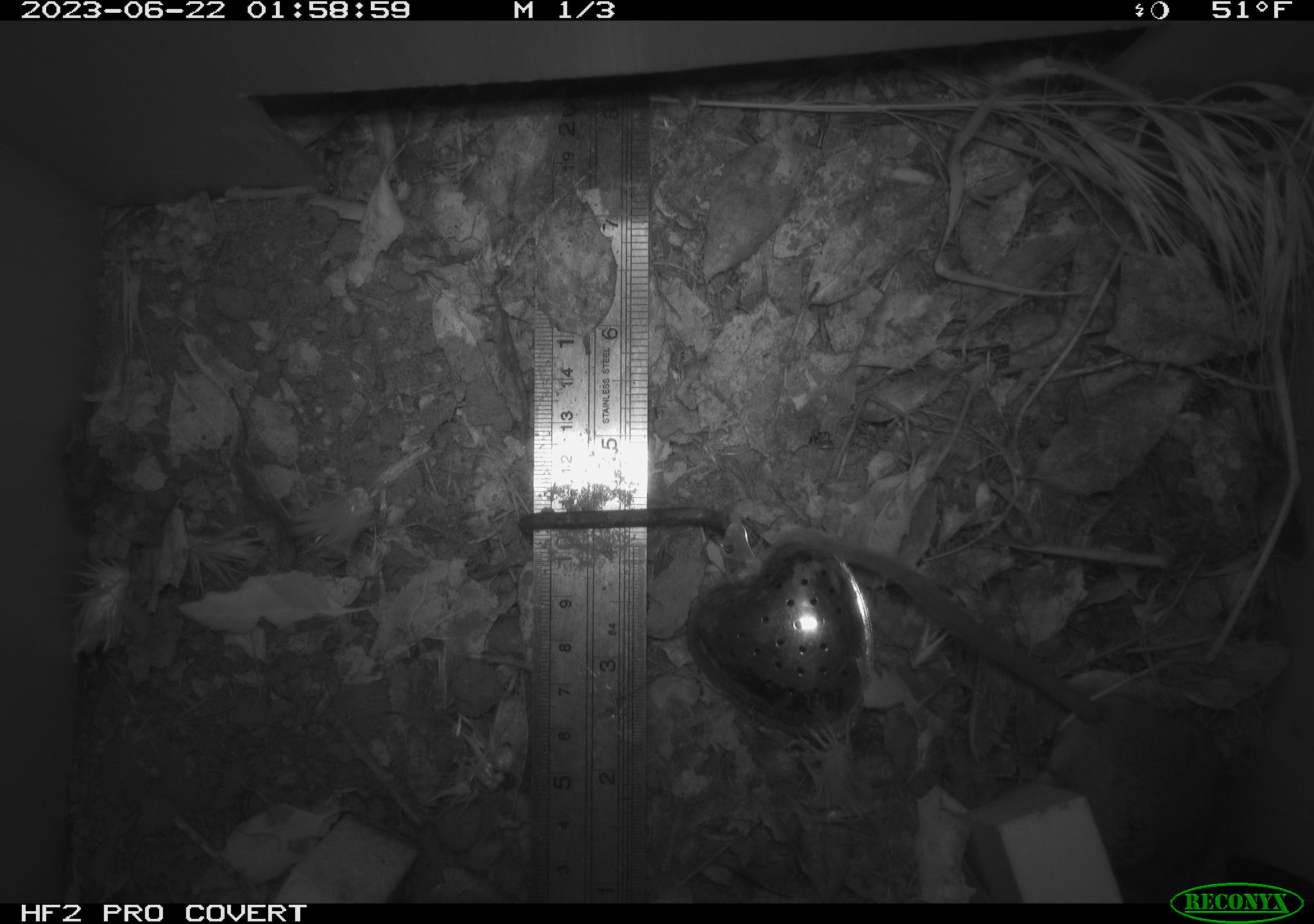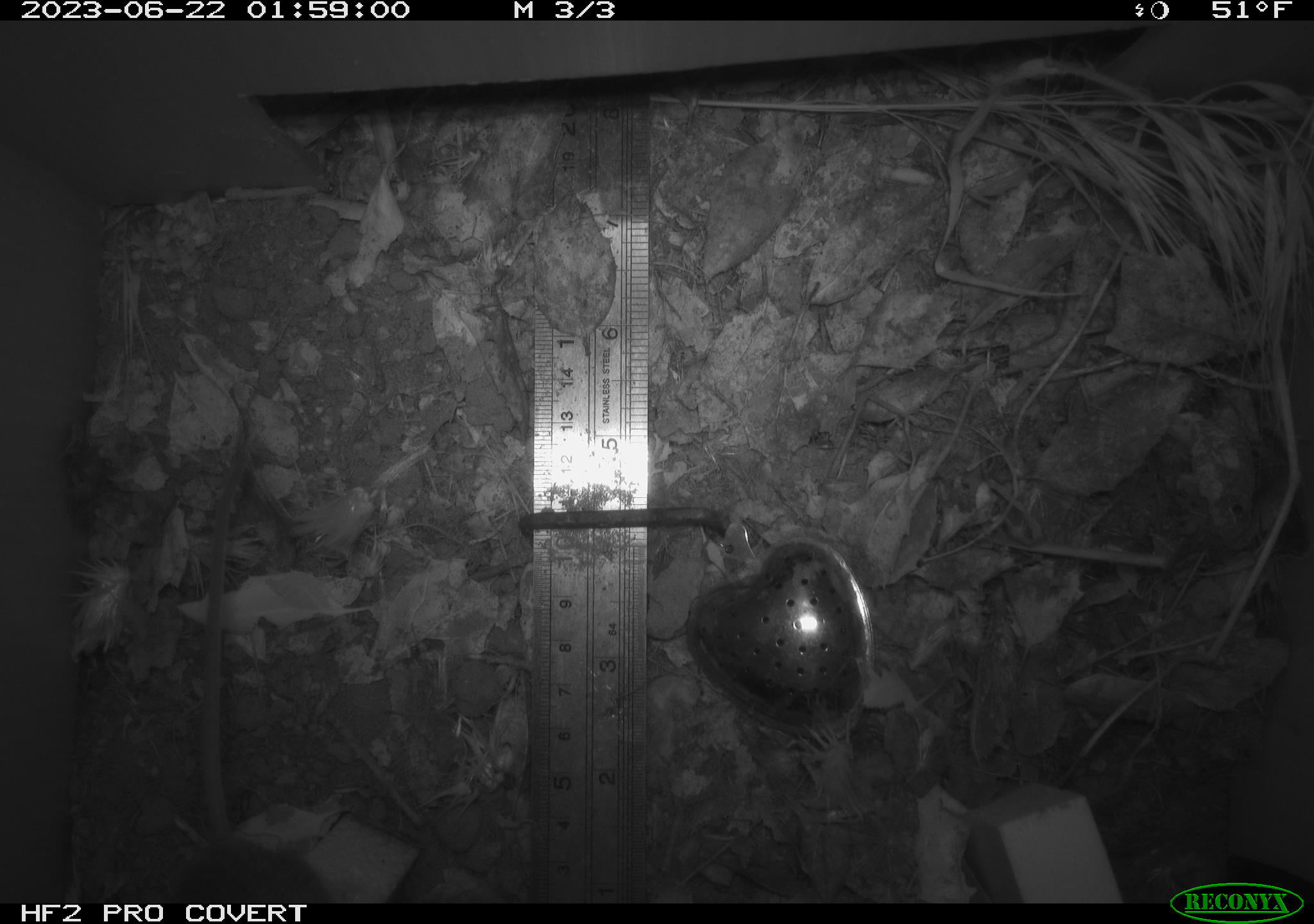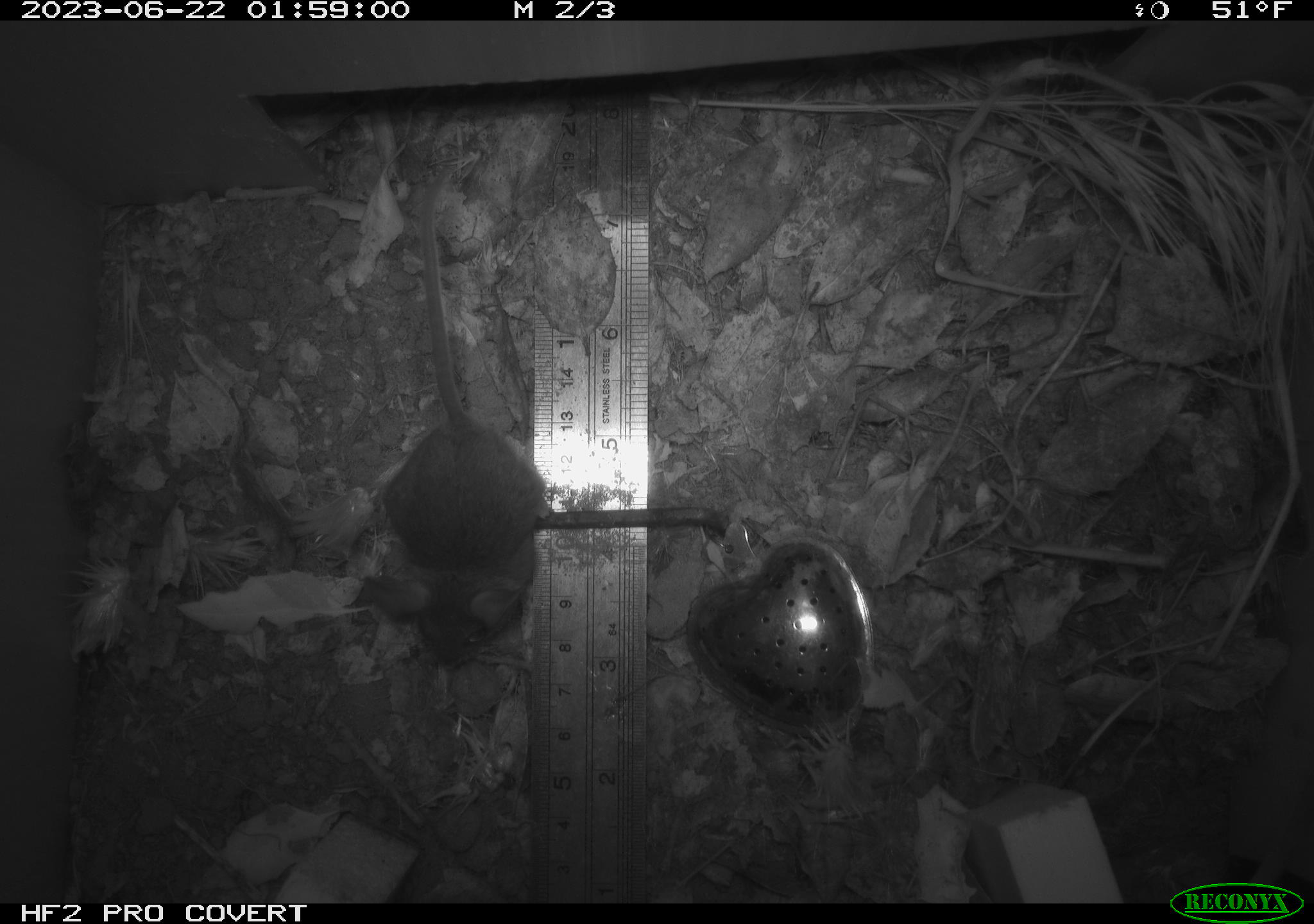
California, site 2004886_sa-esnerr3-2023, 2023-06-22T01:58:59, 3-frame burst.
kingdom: Animalia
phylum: Chordata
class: Mammalia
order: Rodentia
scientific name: Rodentia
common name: mouse species